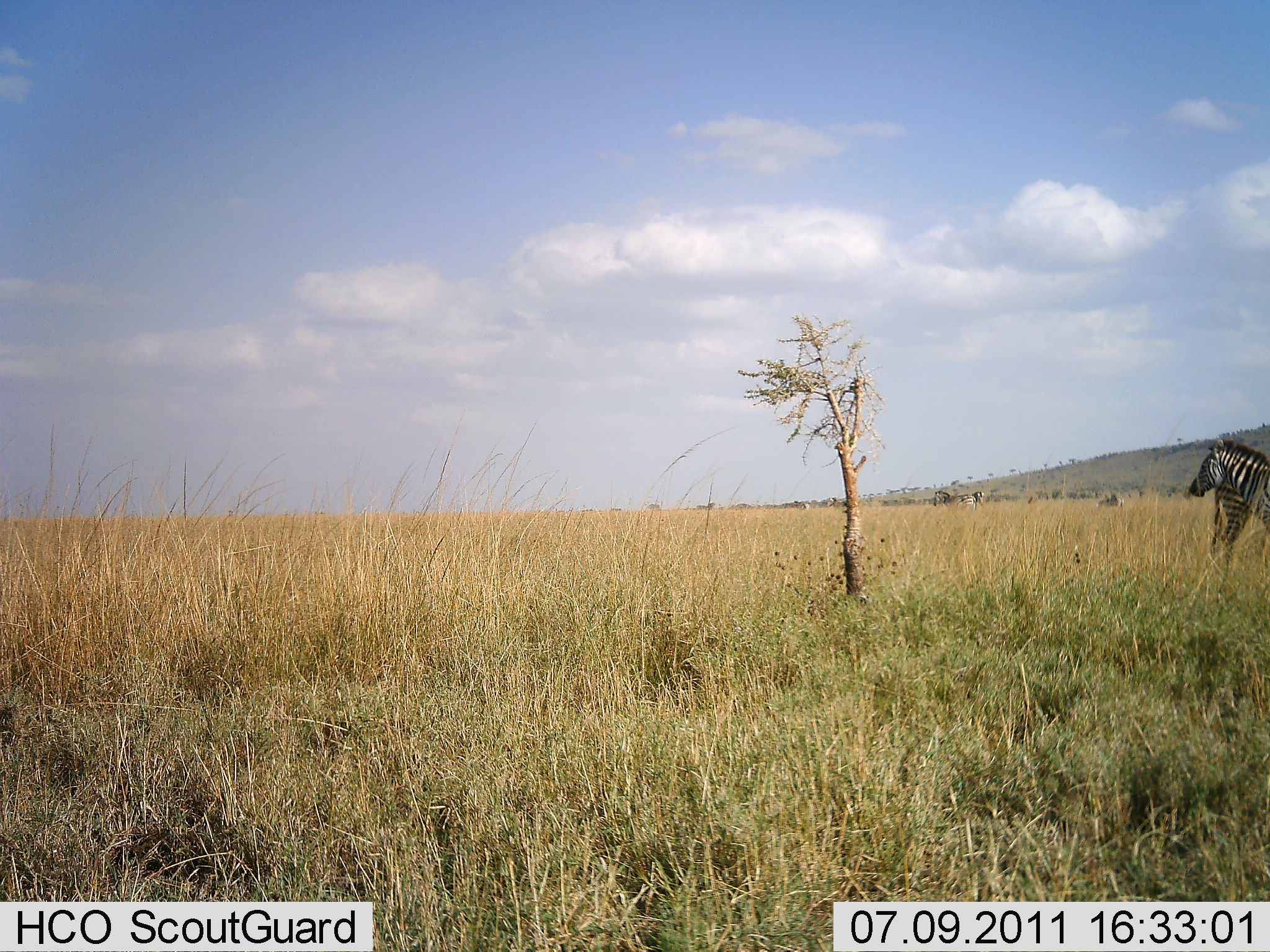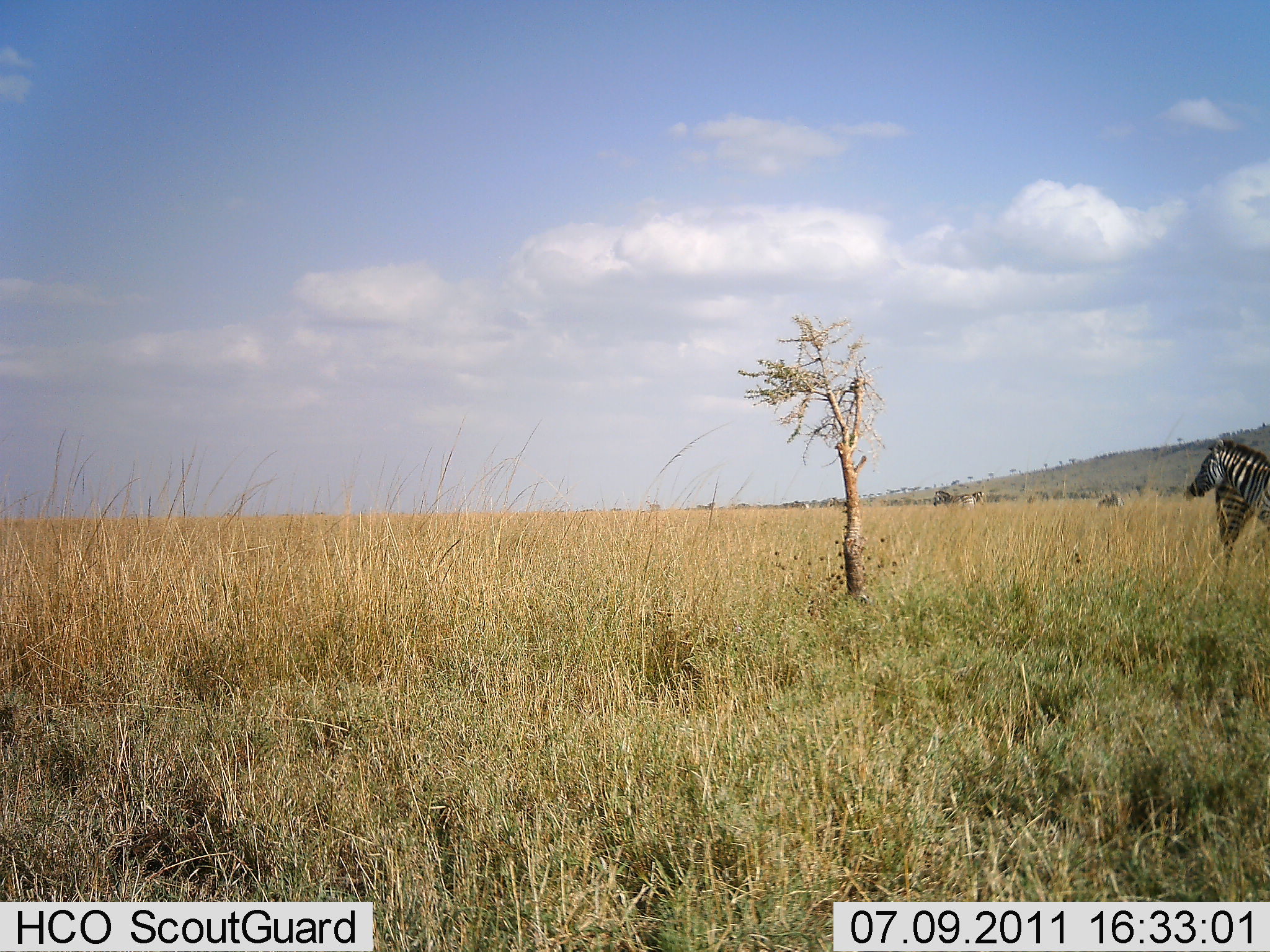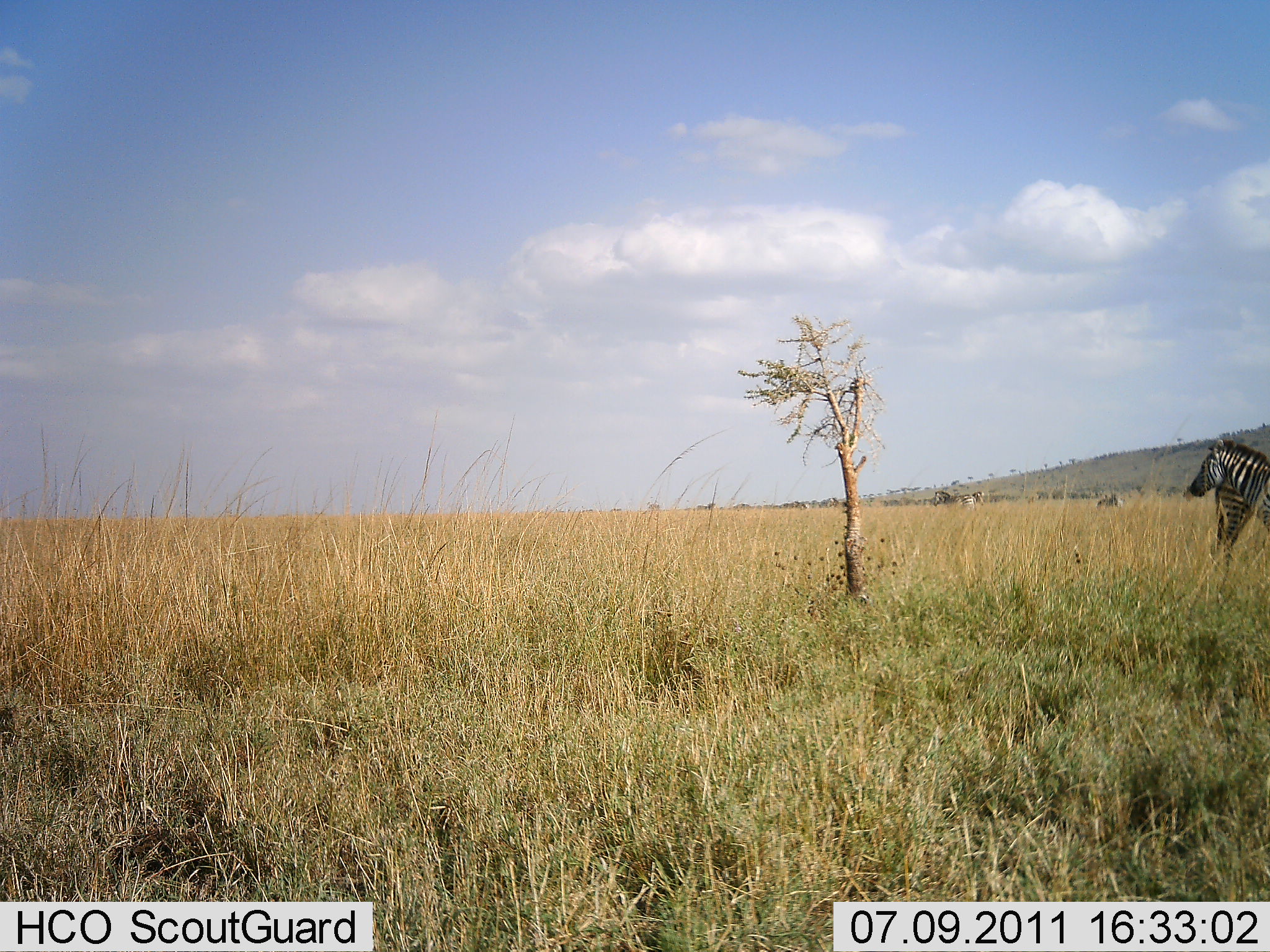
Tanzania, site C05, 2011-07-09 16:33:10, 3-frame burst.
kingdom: Animalia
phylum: Chordata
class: Mammalia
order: Perissodactyla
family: Equidae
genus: Equus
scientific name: Equus quagga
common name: plains zebra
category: zebra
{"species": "zebra (plains zebra) (Equus quagga)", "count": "2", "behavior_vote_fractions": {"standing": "100%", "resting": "0%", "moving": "0%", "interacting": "0%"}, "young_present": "0%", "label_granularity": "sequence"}